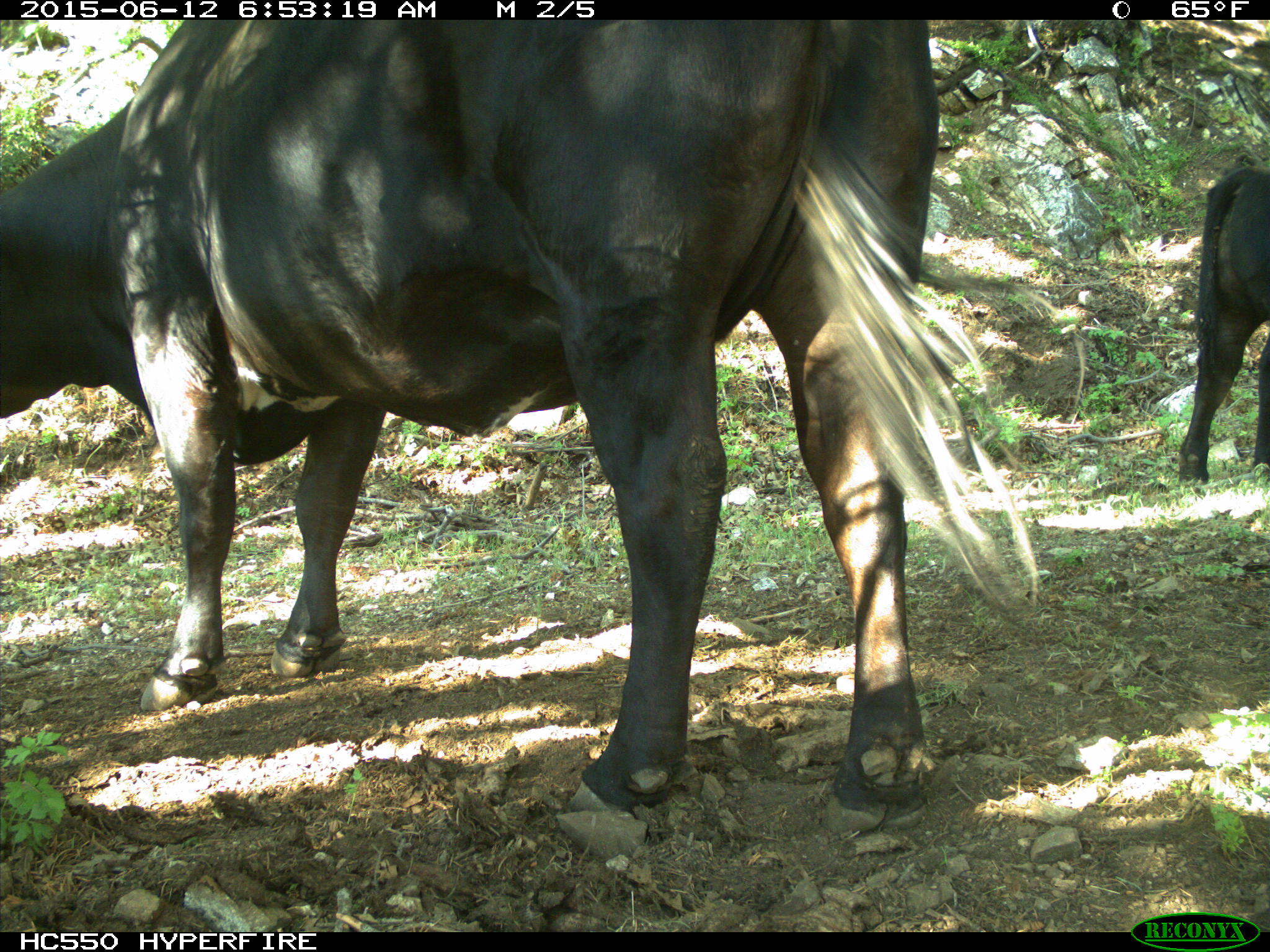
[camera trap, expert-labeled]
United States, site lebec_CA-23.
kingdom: Animalia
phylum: Chordata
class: Mammalia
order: Artiodactyla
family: Bovidae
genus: Bos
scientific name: Bos taurus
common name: domestic cow